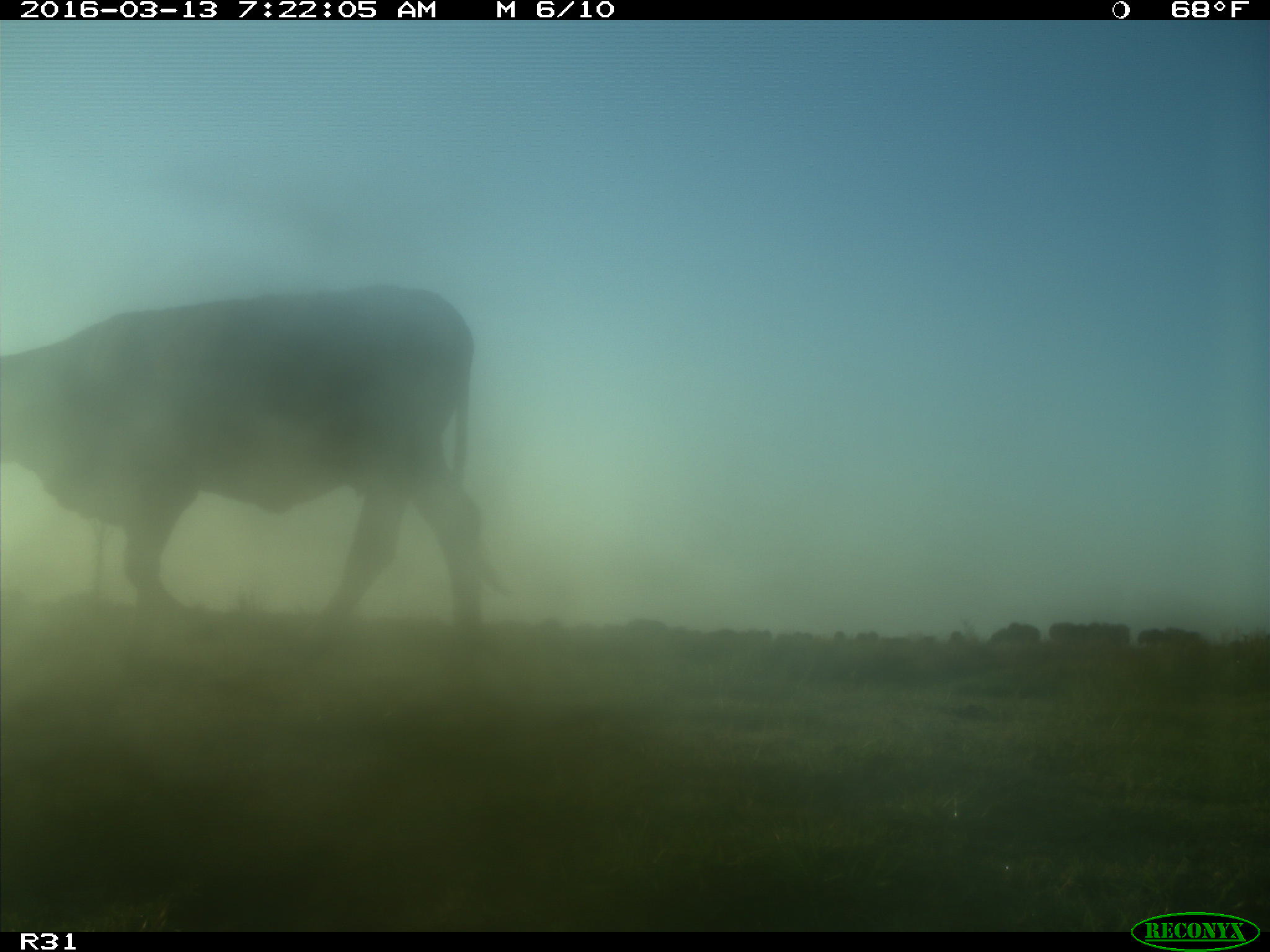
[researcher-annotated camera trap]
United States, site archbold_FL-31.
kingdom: Animalia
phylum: Chordata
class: Mammalia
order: Artiodactyla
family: Bovidae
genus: Bos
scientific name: Bos taurus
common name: domestic cow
Bos taurus (domestic cow).